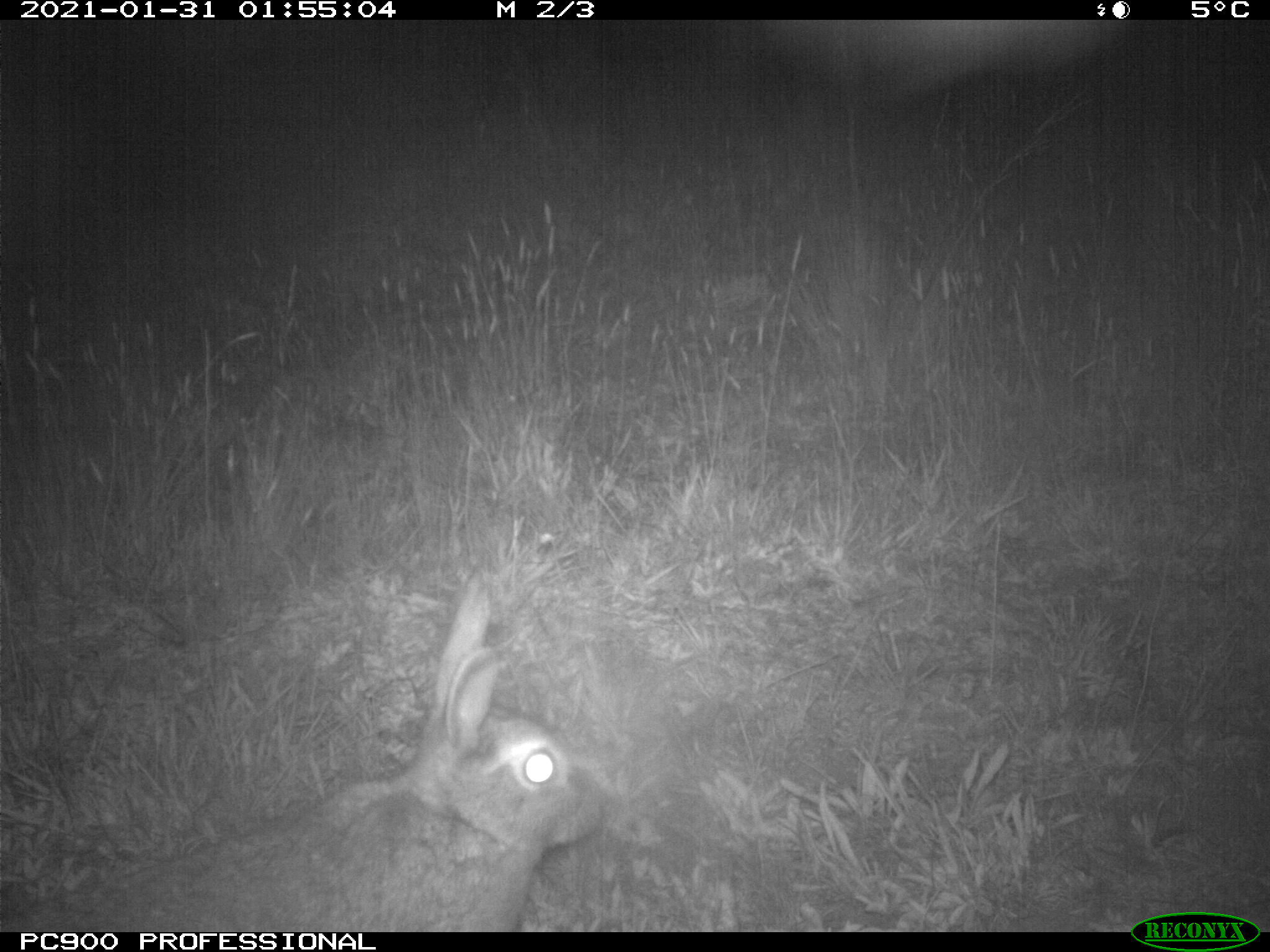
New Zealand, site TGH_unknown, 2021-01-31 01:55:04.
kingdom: Animalia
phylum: Chordata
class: Mammalia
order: Lagomorpha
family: Leporidae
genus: Oryctolagus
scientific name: Oryctolagus cuniculus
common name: european rabbit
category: rabbit